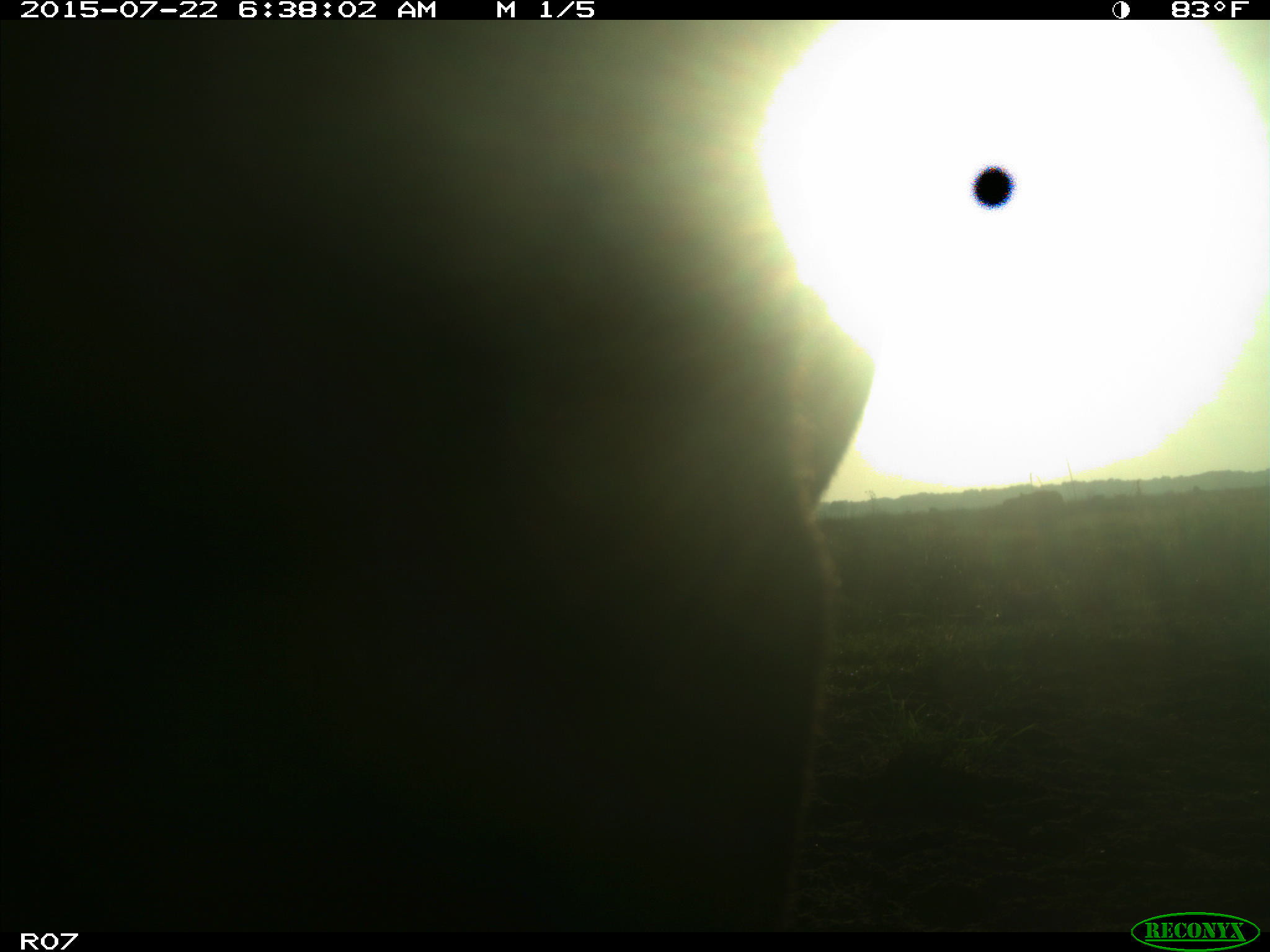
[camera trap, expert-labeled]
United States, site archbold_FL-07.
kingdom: Animalia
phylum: Chordata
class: Mammalia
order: Artiodactyla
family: Bovidae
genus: Bos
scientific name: Bos taurus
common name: domestic cow